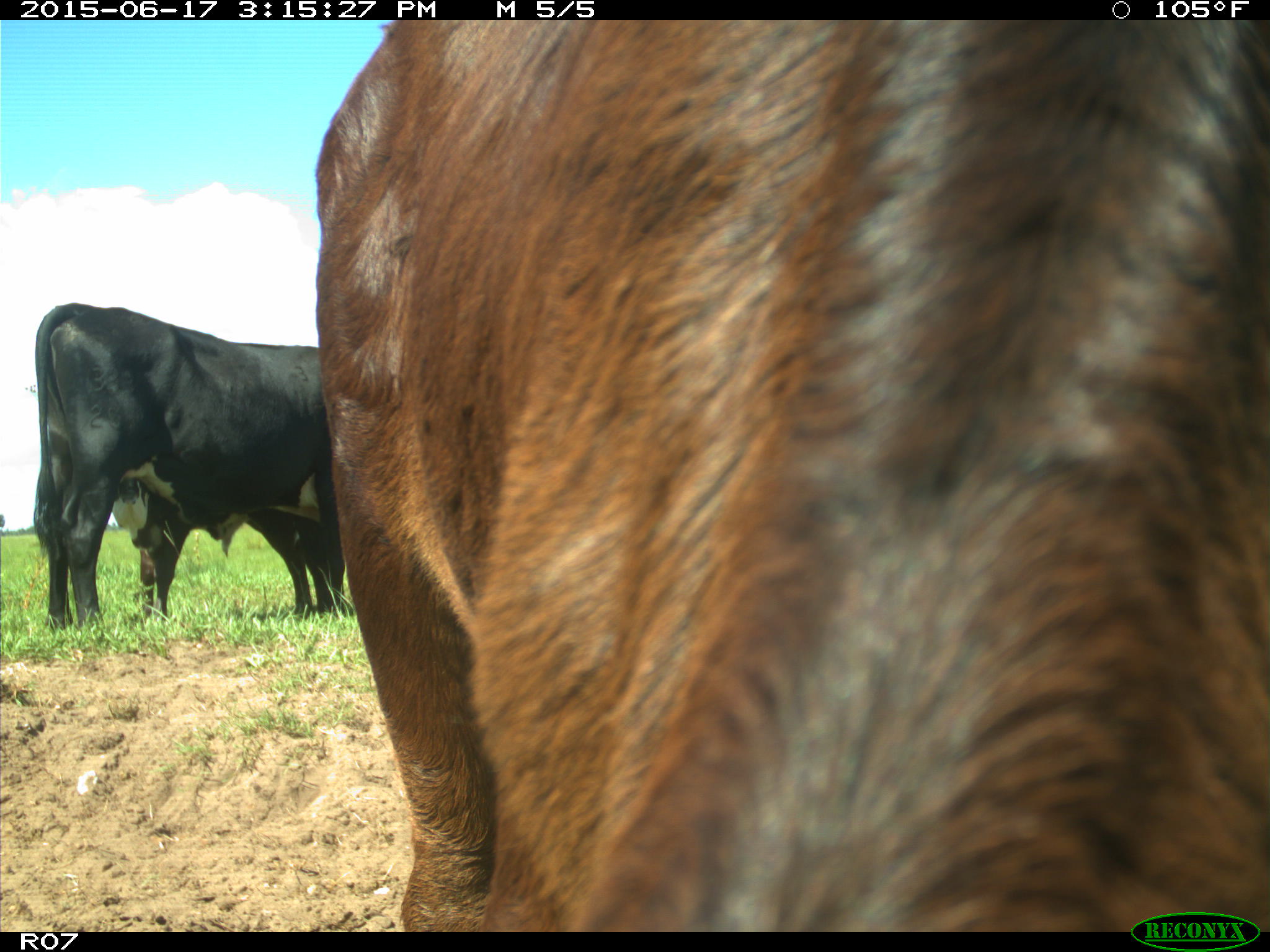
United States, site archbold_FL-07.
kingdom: Animalia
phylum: Chordata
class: Mammalia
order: Artiodactyla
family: Bovidae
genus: Bos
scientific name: Bos taurus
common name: domestic cow